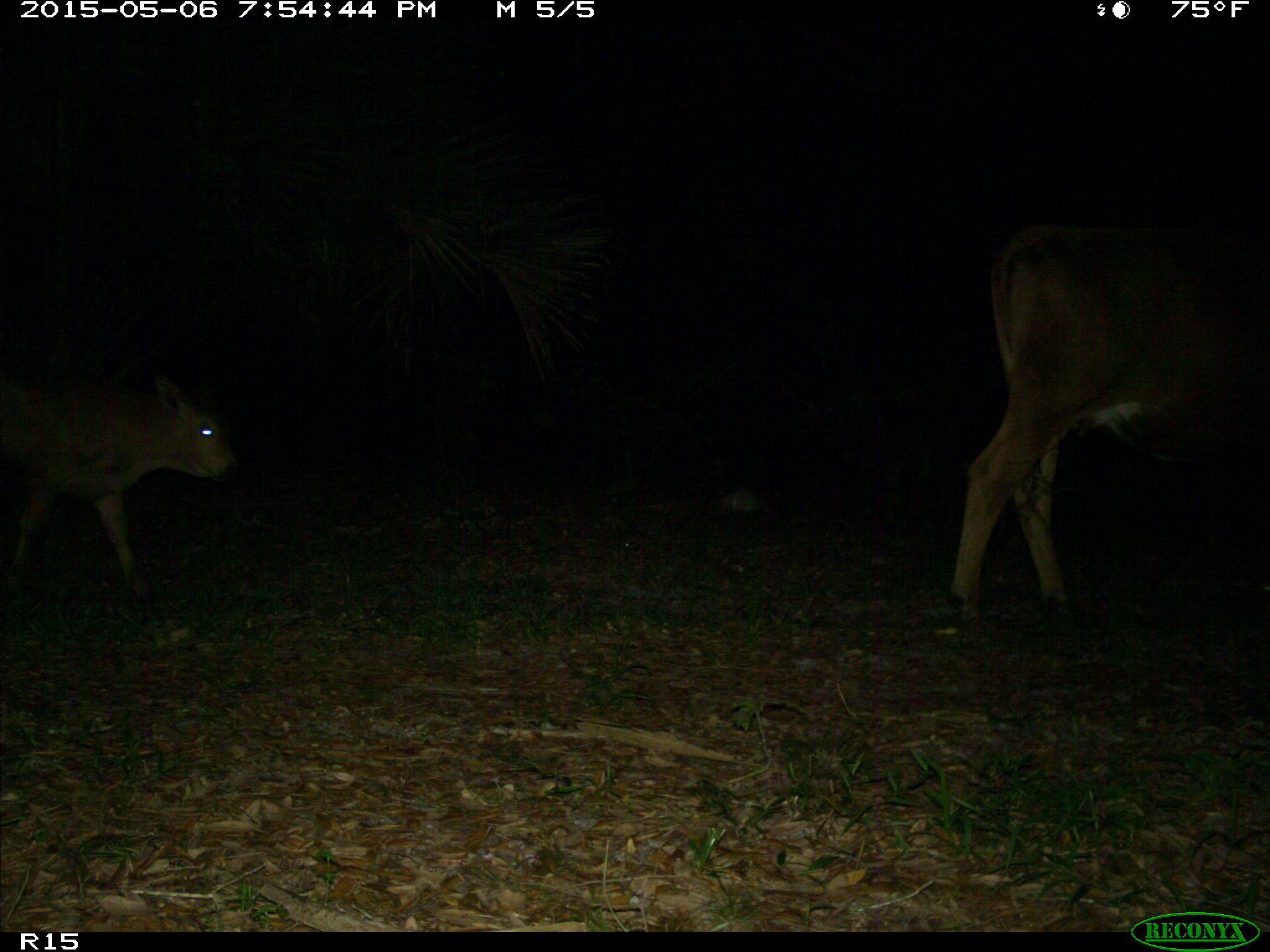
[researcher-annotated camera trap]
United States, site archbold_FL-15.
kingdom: Animalia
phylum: Chordata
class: Mammalia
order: Artiodactyla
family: Bovidae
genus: Bos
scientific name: Bos taurus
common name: domestic cow